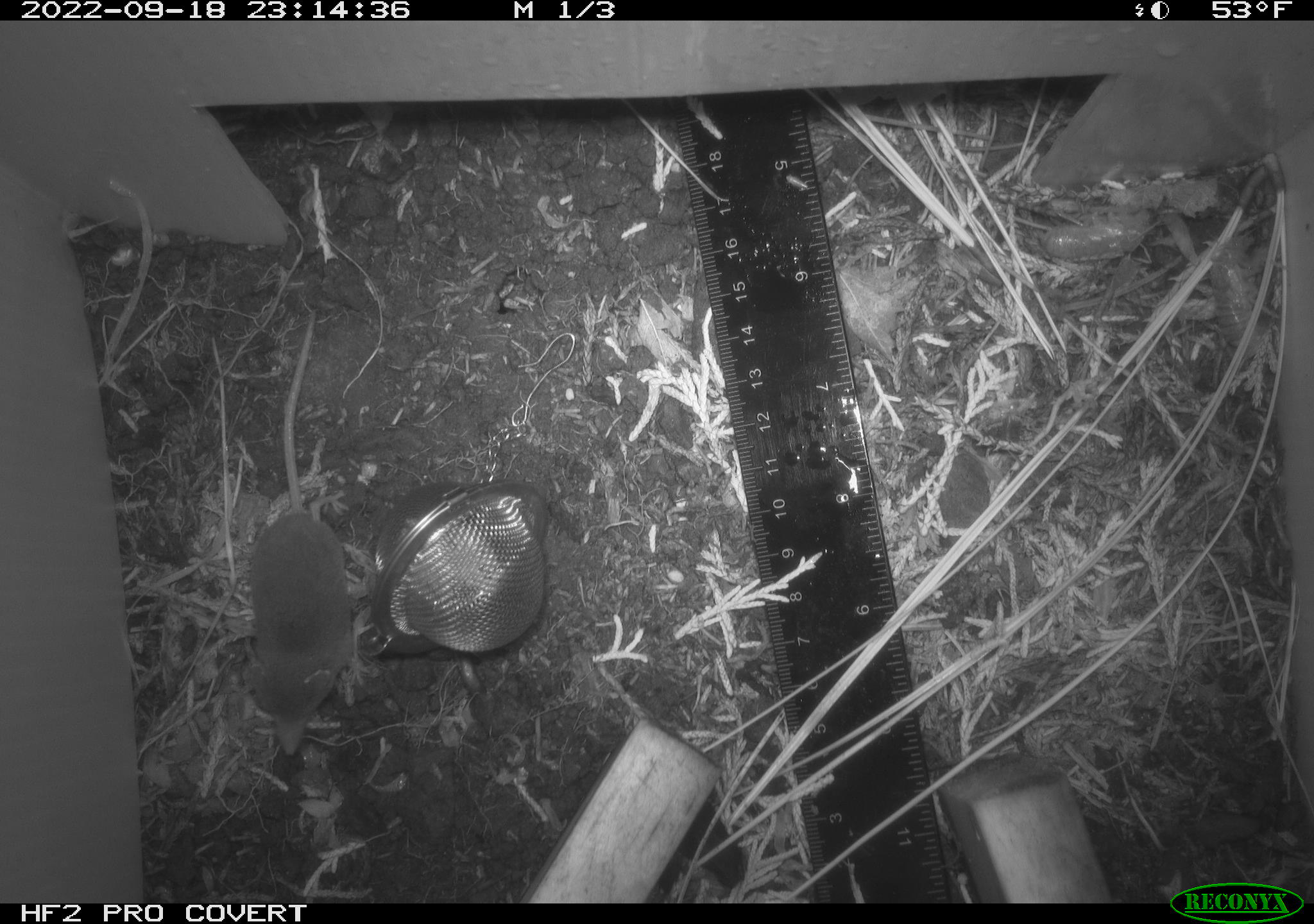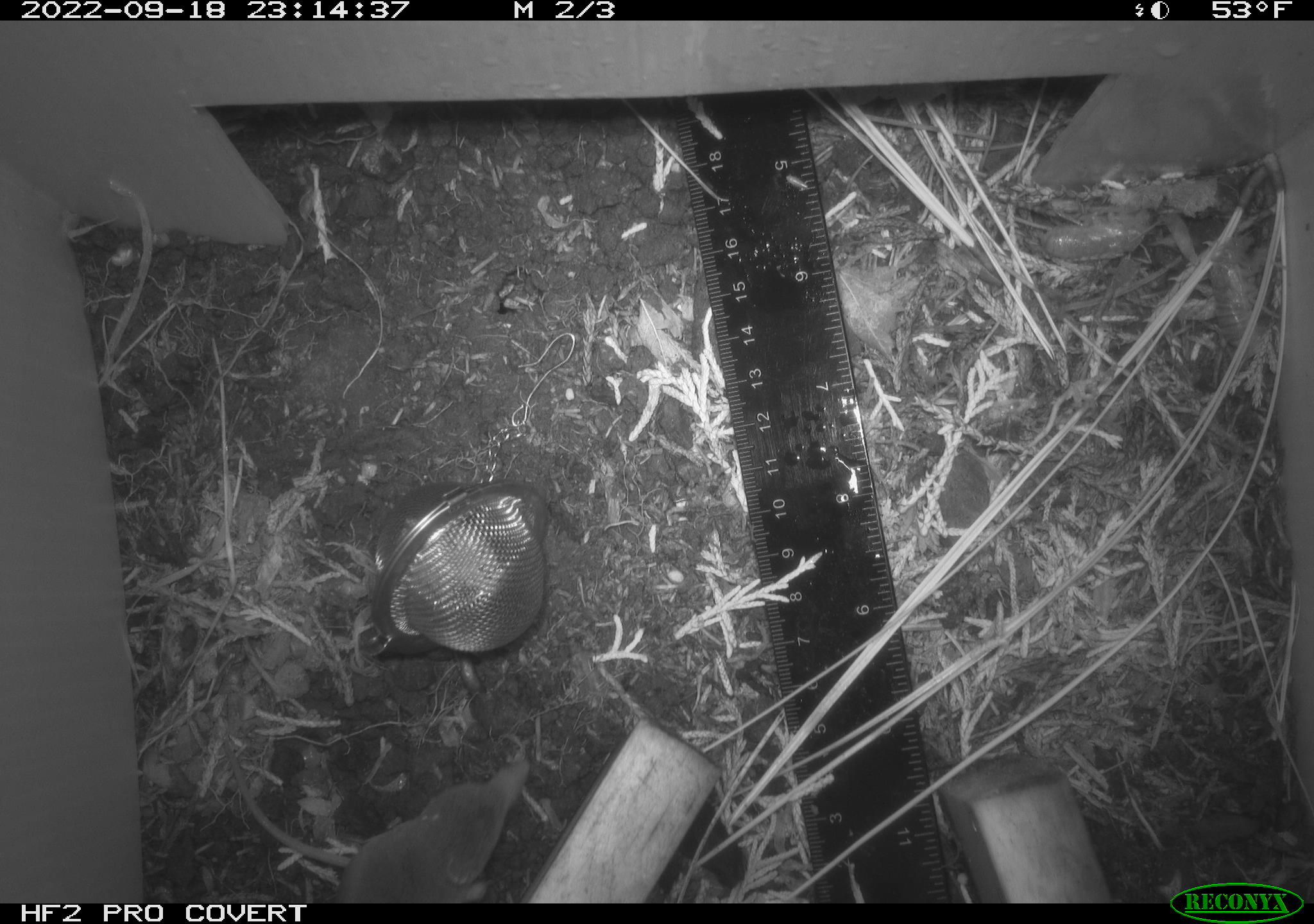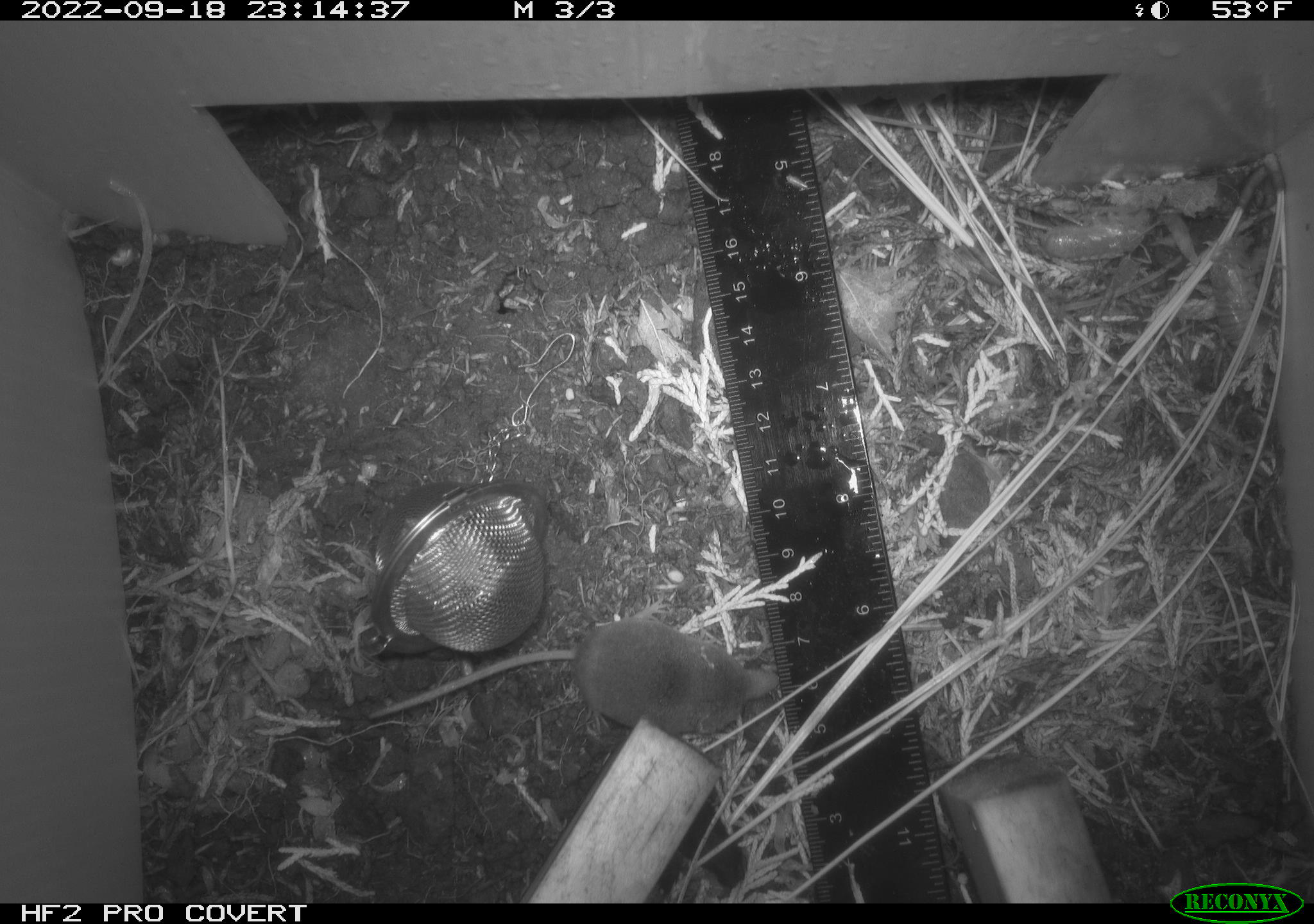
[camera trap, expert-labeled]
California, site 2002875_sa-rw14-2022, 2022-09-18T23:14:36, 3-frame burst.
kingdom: Animalia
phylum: Chordata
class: Mammalia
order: Eulipotyphla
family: Soricidae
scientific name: Soricidae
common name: shrews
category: soricidae family